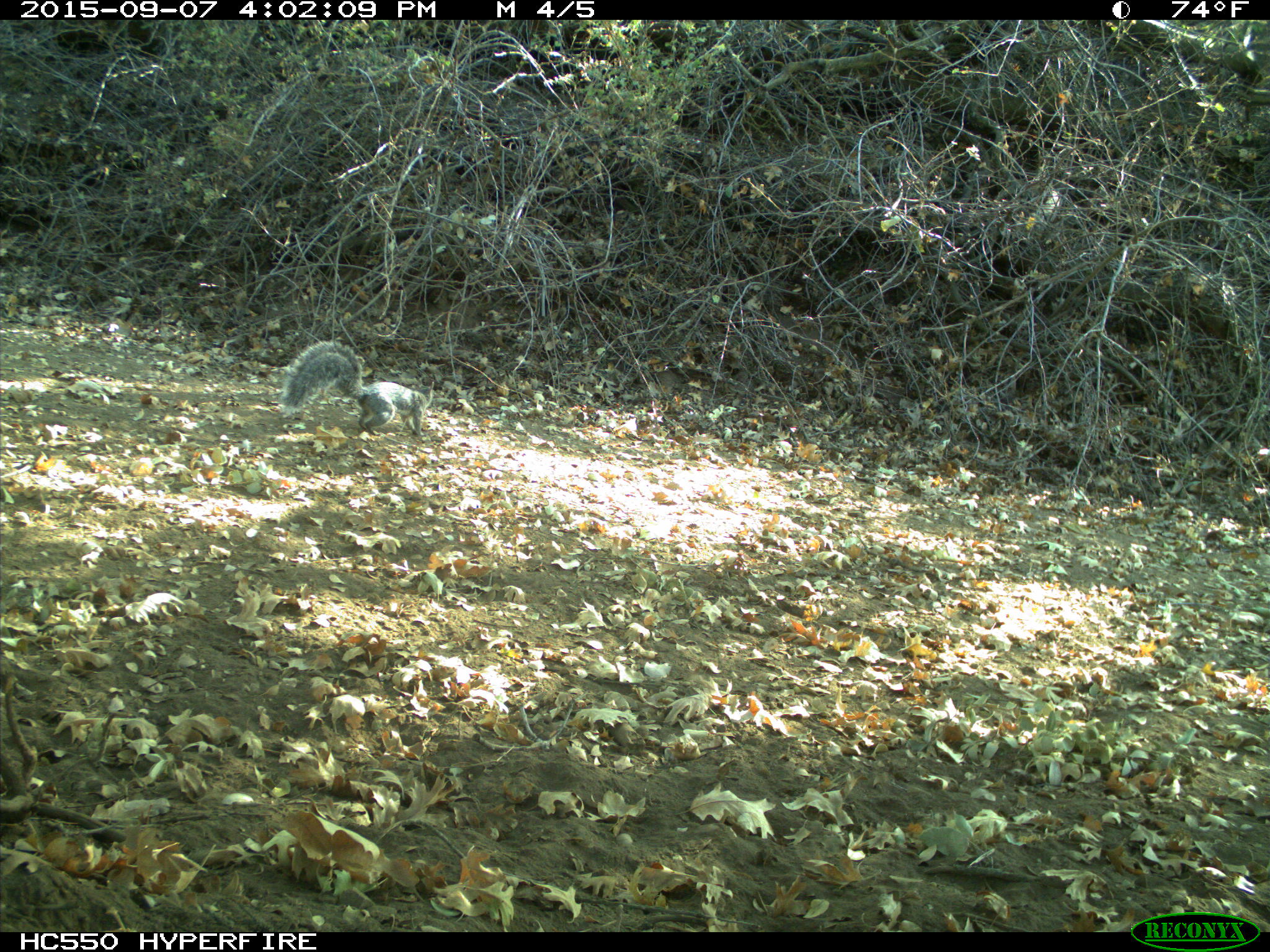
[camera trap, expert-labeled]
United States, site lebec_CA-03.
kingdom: Animalia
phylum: Chordata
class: Mammalia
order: Rodentia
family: Sciuridae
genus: Sciurus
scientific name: Sciurus carolinensis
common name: eastern gray squirrel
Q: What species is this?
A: Sciurus carolinensis (eastern gray squirrel).